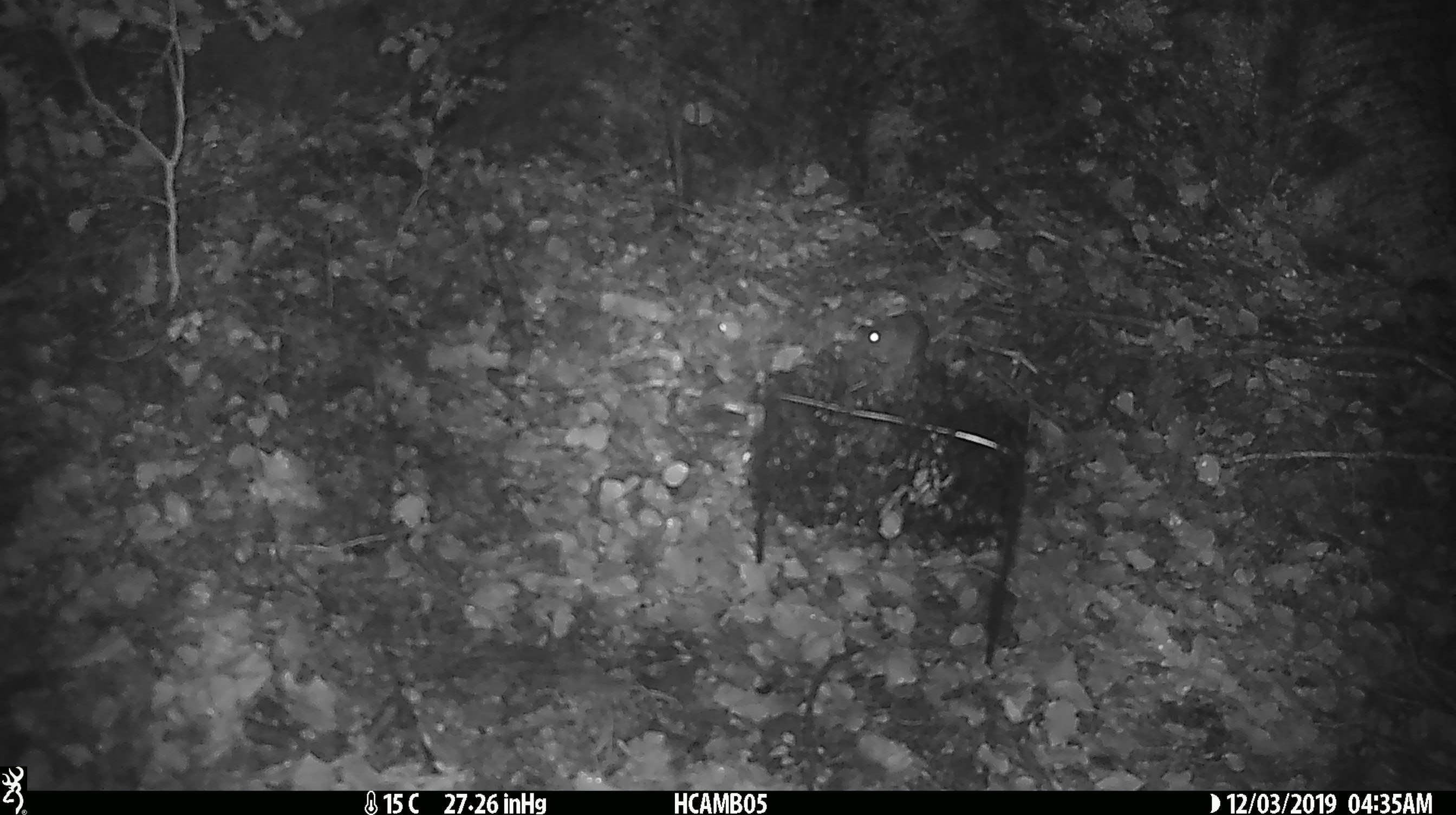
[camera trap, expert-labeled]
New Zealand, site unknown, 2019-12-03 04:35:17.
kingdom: Animalia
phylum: Chordata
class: Mammalia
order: Rodentia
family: Muridae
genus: Mus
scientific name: Mus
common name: mouse